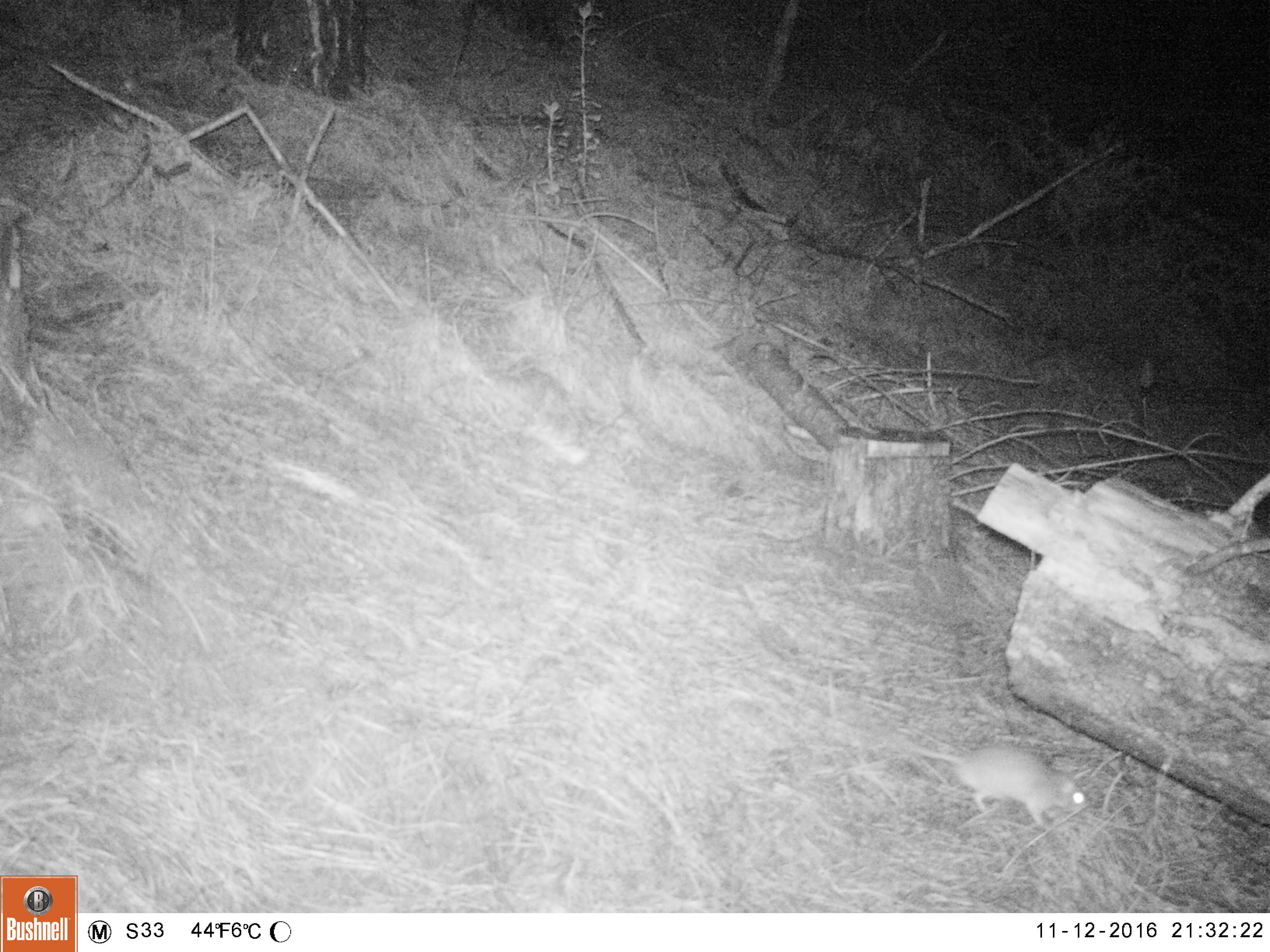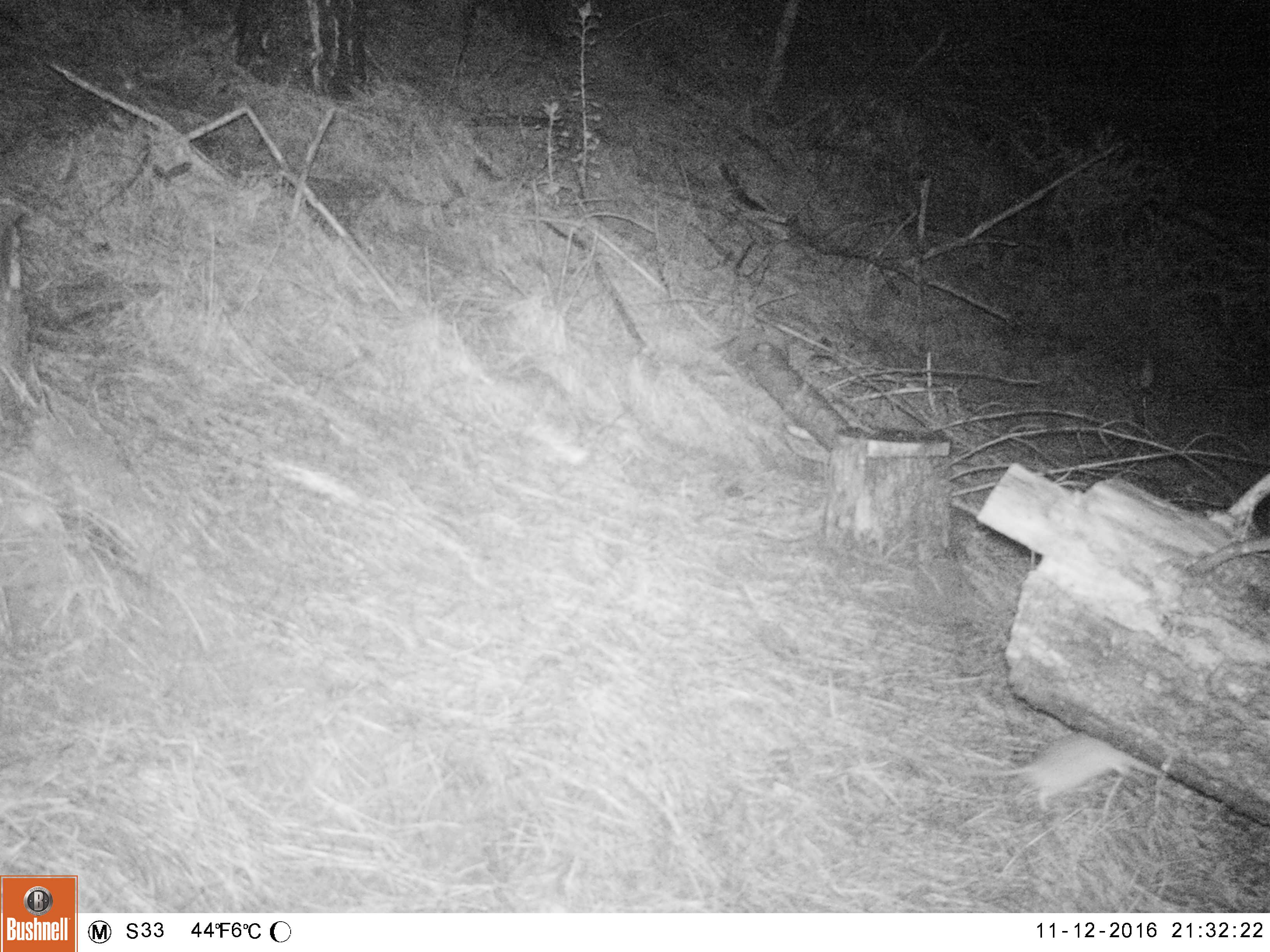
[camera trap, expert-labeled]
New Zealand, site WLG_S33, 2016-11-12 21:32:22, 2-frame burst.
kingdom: Animalia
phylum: Chordata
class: Mammalia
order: Rodentia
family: Muridae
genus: Rattus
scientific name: Rattus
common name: rat